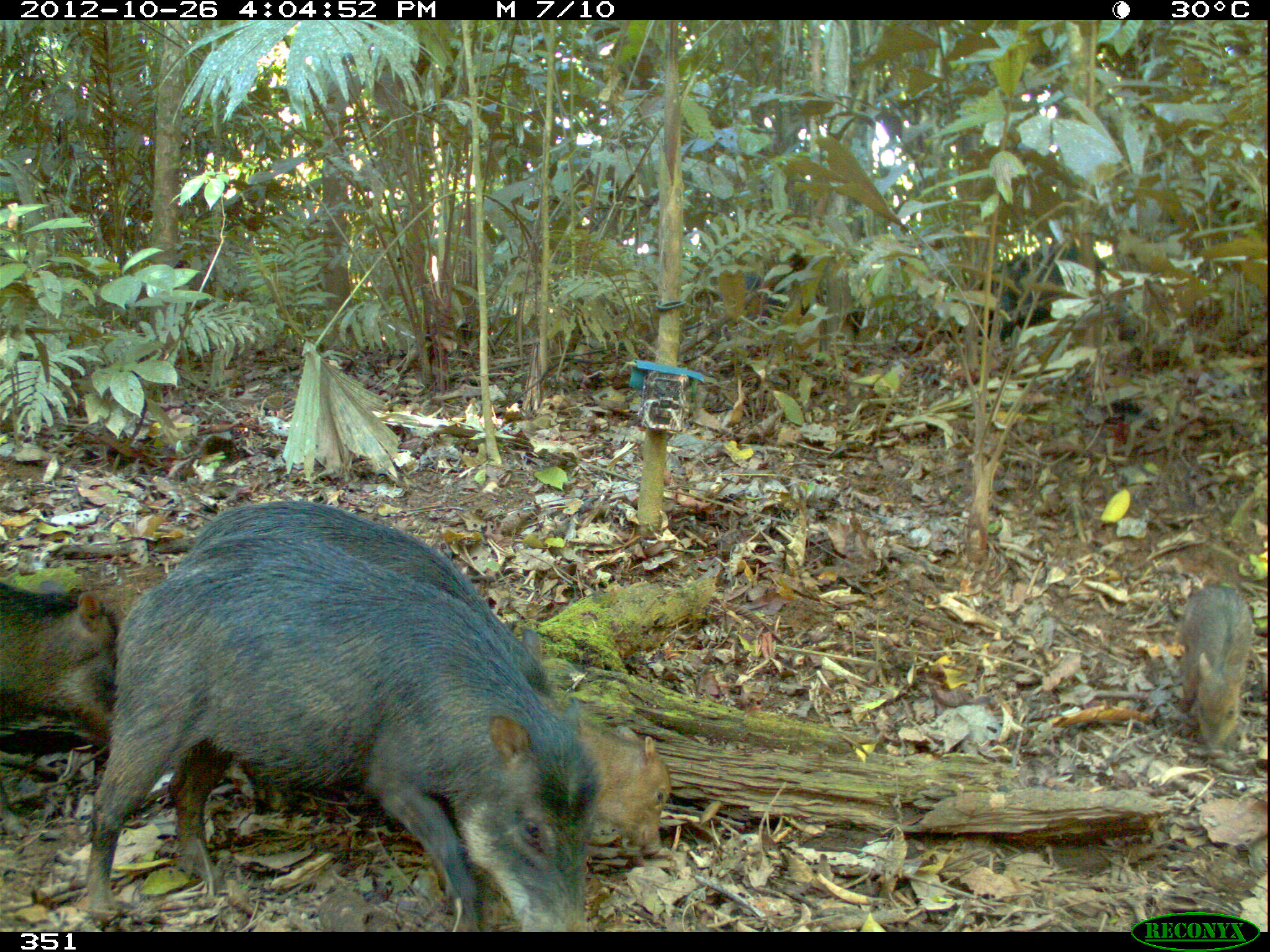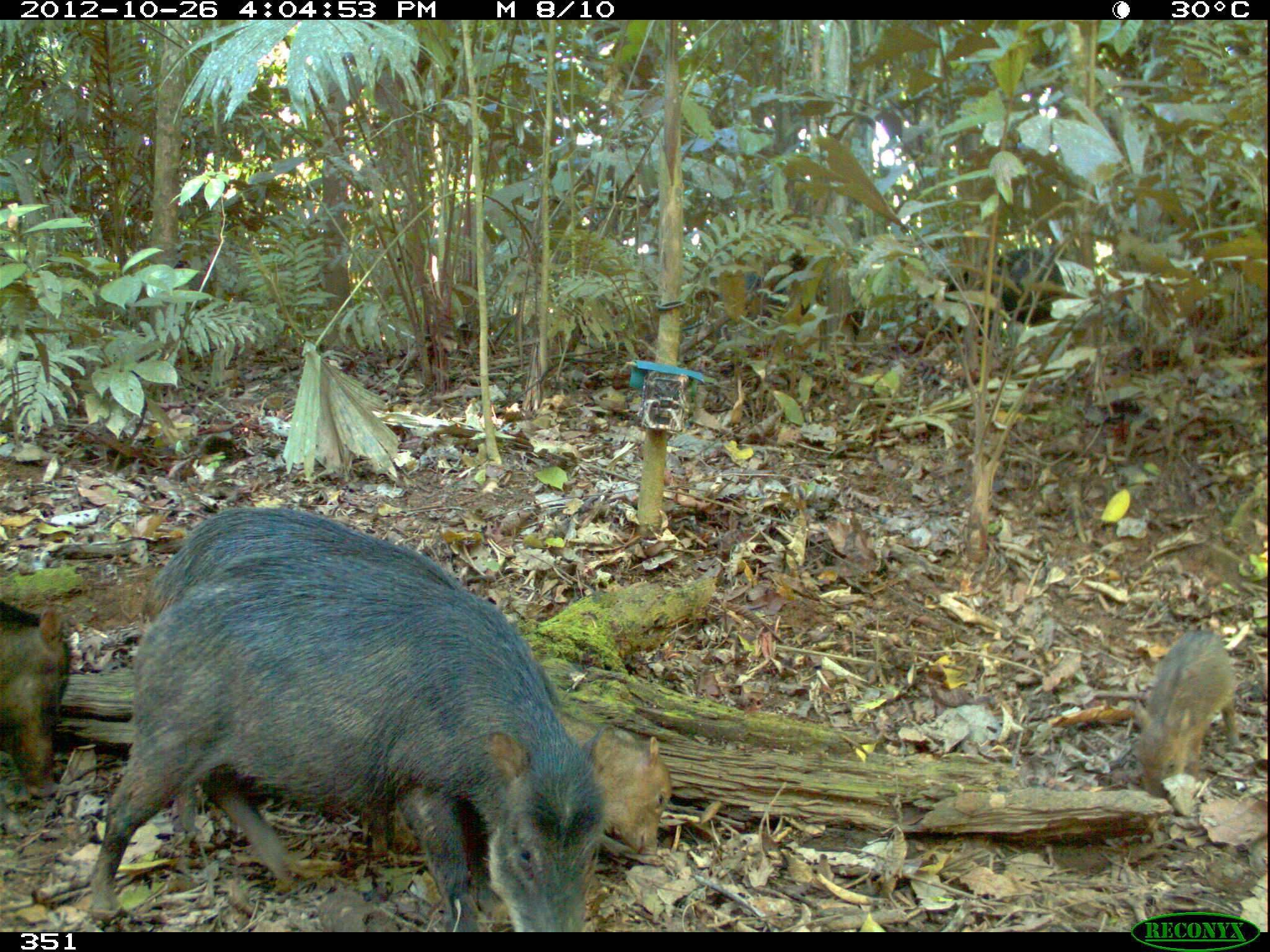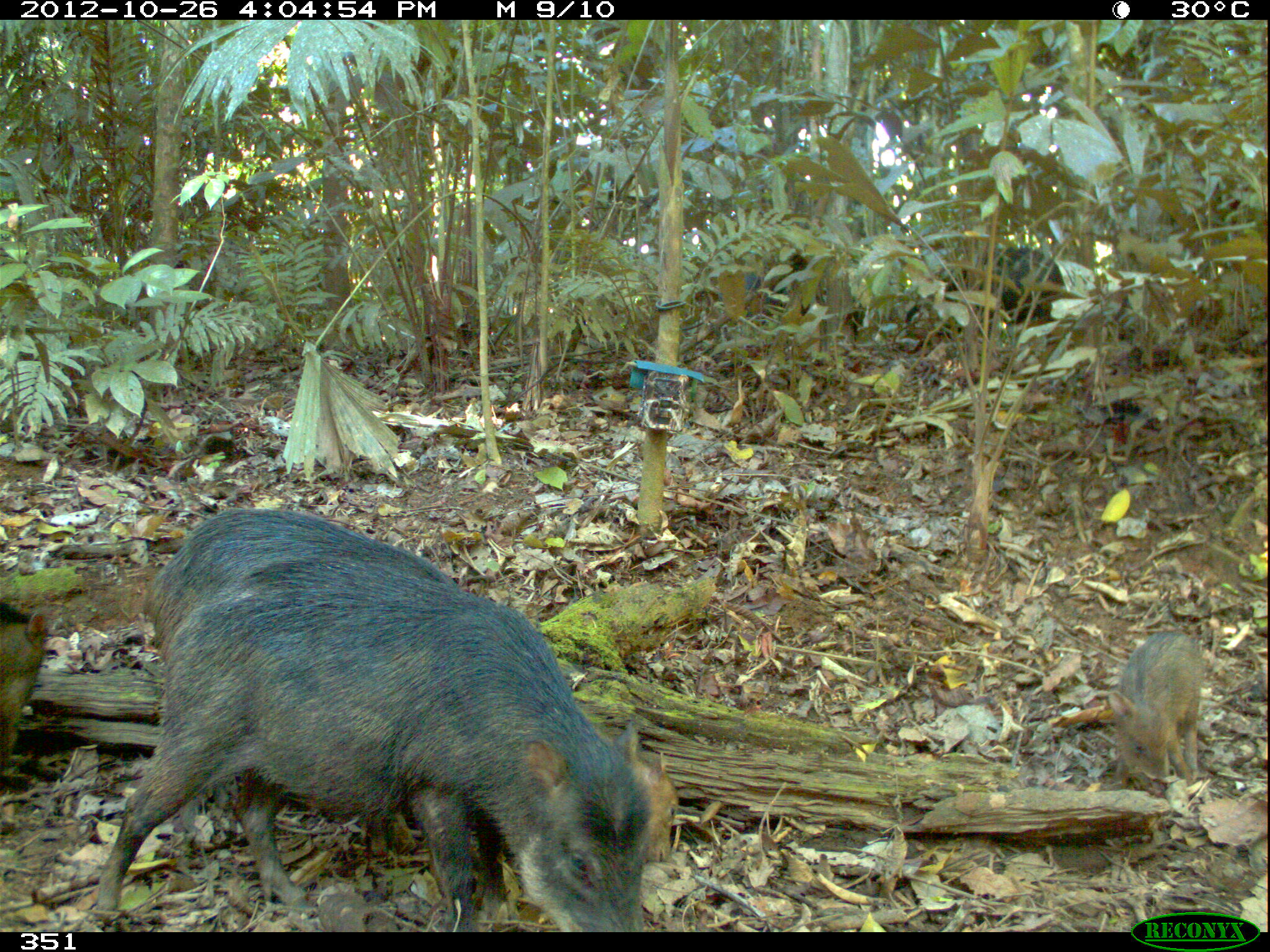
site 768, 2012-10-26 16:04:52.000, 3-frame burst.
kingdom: Animalia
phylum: Chordata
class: Mammalia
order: Artiodactyla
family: Tayassuidae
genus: Tayassu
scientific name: Tayassu pecari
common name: white-lipped peccary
Tayassu pecari (white-lipped peccary).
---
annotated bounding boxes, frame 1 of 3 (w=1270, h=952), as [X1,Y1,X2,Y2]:
tayassu pecari: [85,531,603,931]; [192,500,558,700]; [0,579,118,741]; [573,713,669,859]; [714,253,863,341]; [1179,581,1253,752]; [986,242,1103,341]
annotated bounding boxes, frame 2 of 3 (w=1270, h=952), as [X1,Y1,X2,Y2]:
tayassu pecari: [84,554,603,932]; [144,505,461,625]; [556,702,673,858]; [1133,624,1238,797]; [0,596,69,795]; [717,252,866,338]; [940,247,1066,326]